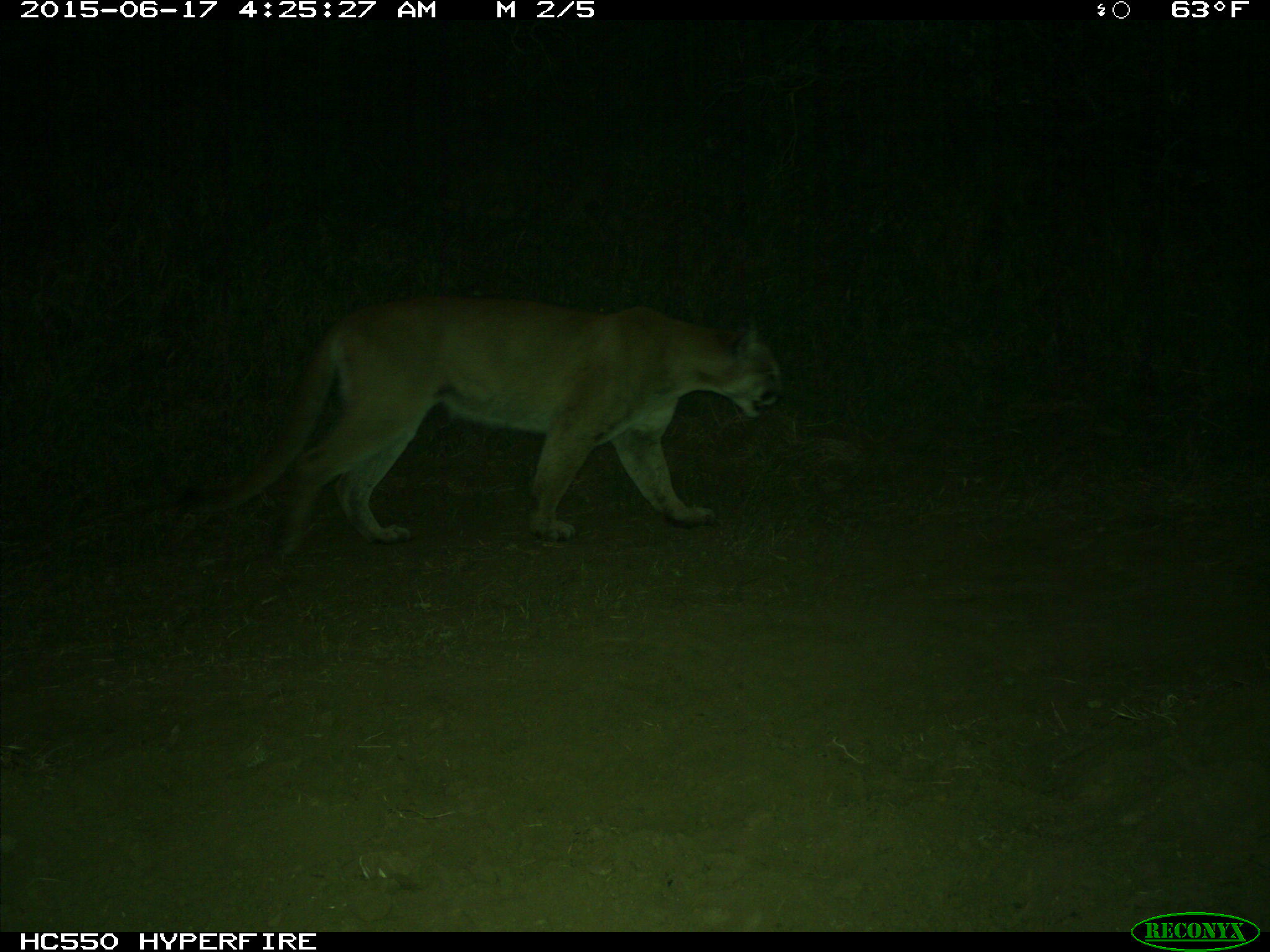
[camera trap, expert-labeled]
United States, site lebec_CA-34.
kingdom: Animalia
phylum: Chordata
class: Mammalia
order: Carnivora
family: Felidae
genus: Puma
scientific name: Puma concolor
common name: mountain lion